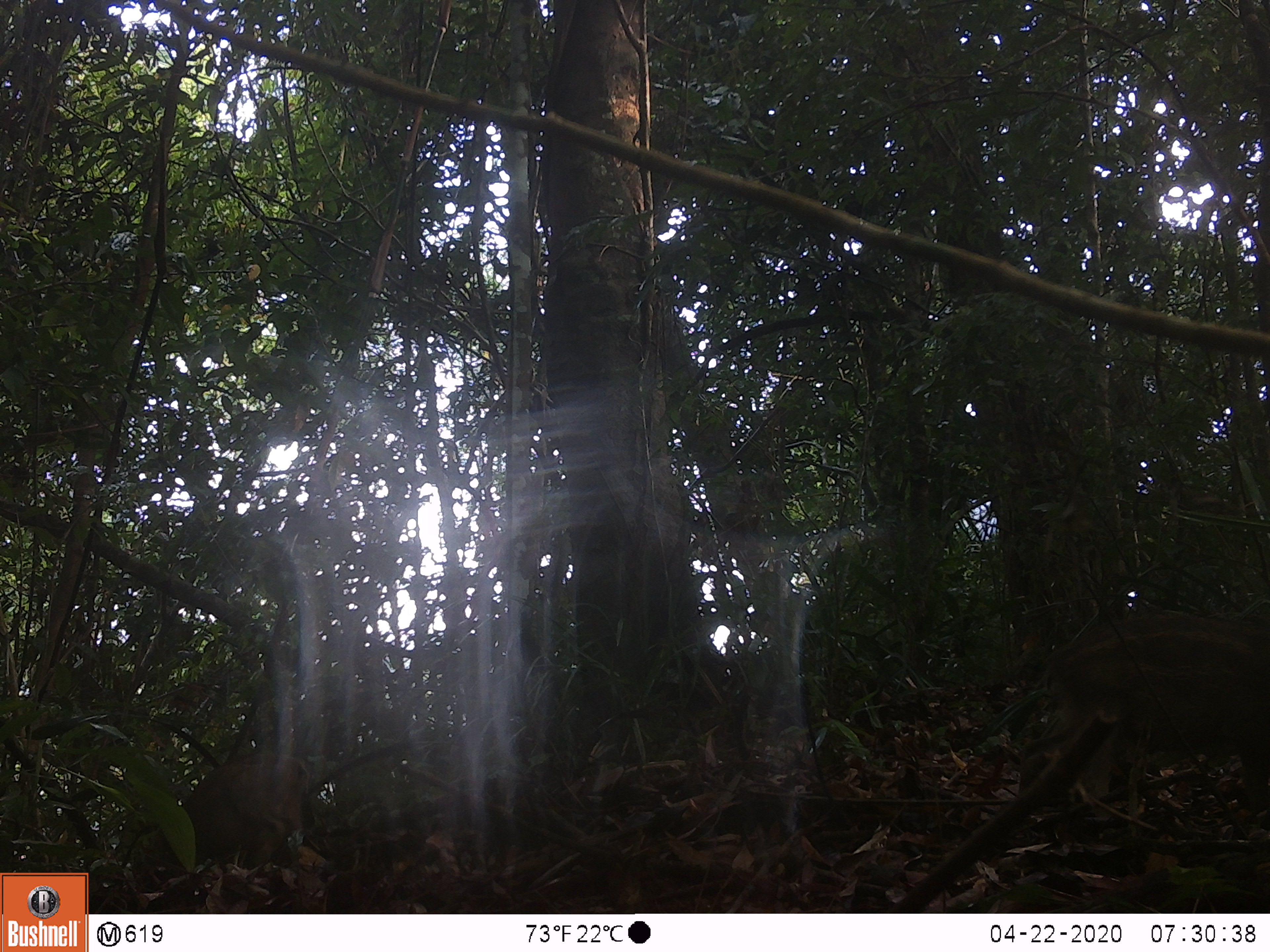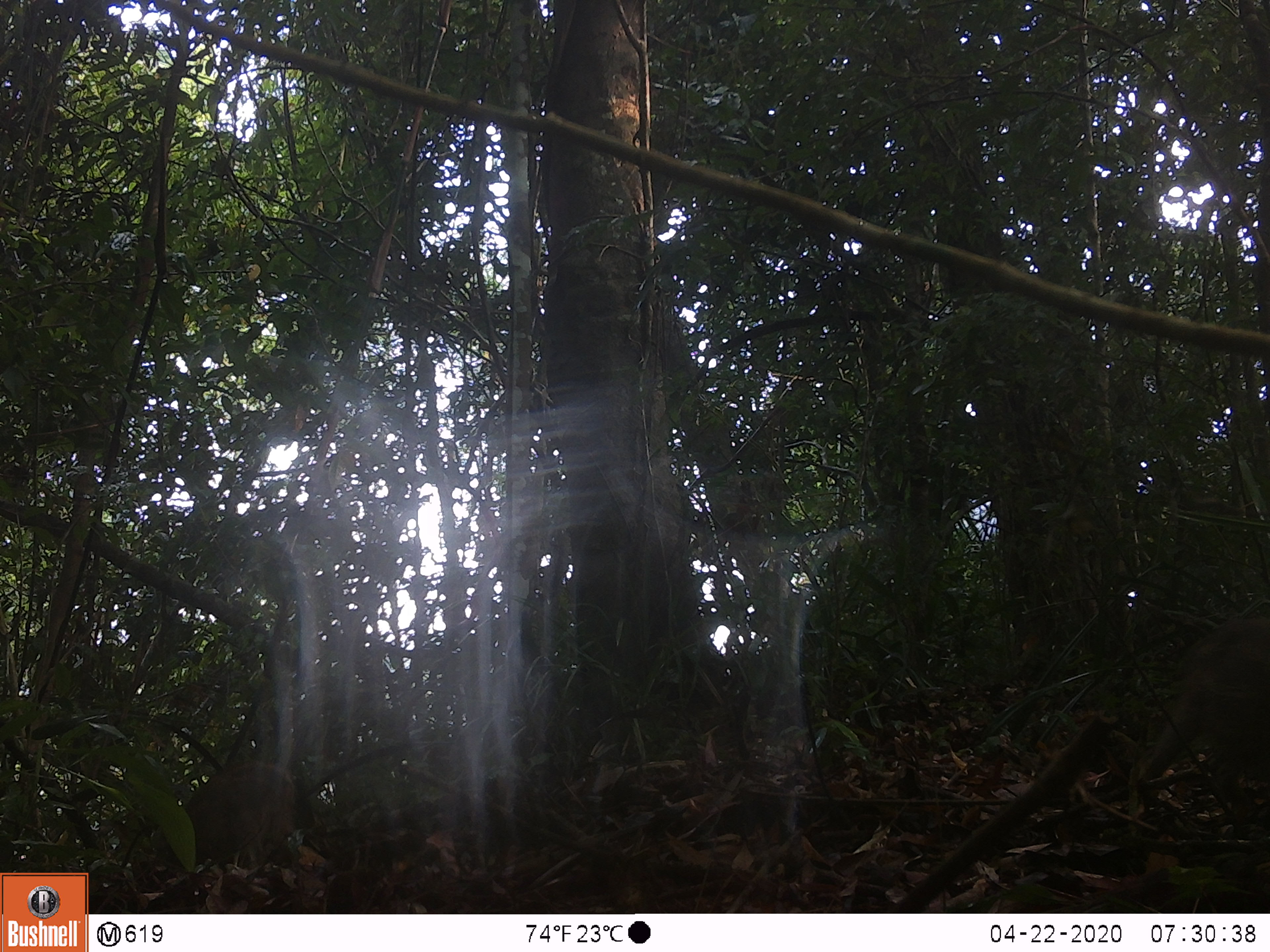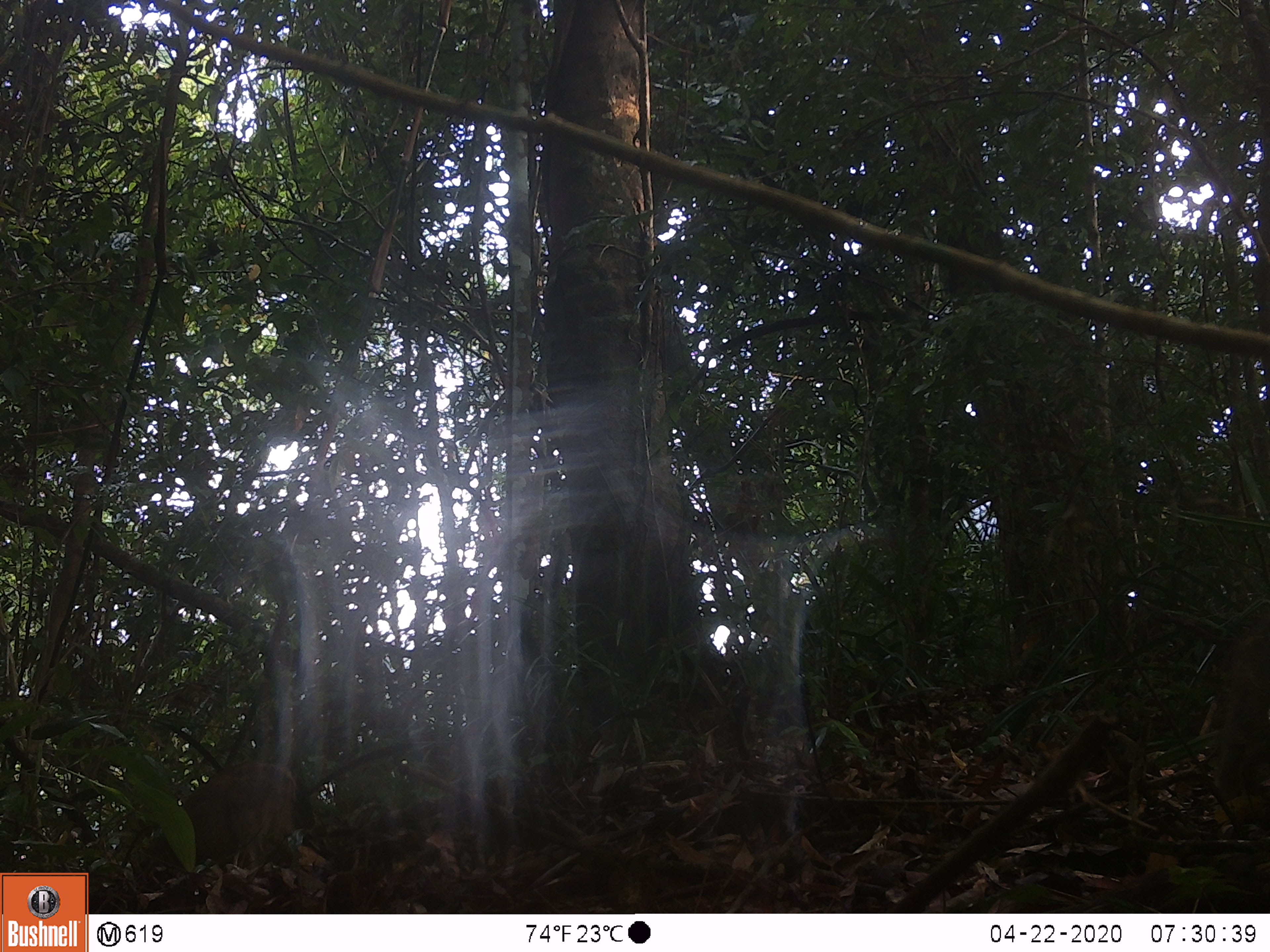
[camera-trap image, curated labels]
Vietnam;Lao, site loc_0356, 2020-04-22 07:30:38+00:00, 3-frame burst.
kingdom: Animalia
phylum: Chordata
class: Mammalia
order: Artiodactyla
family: Suidae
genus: Sus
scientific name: Sus scrofa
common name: eurasian wild pig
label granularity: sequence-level